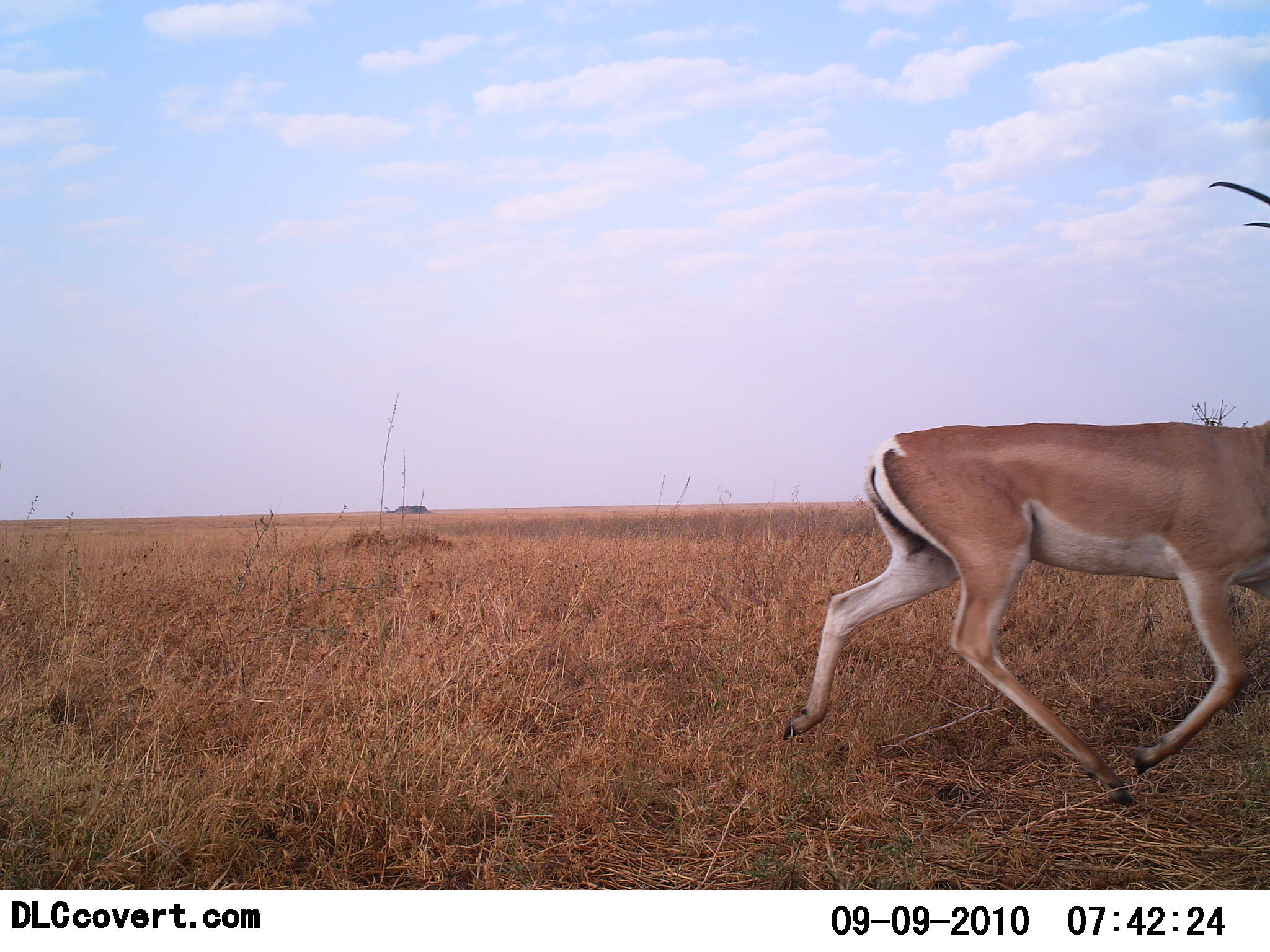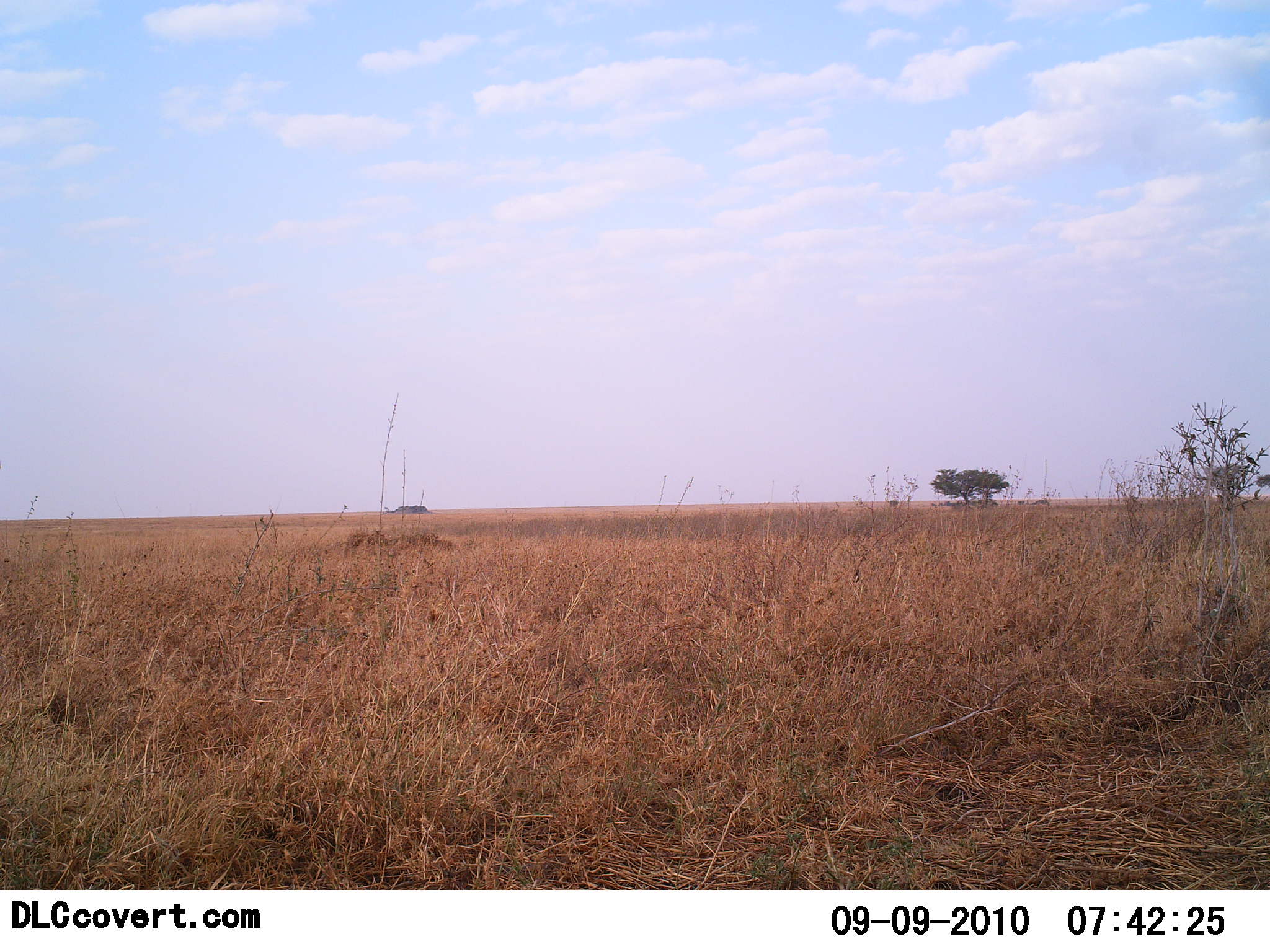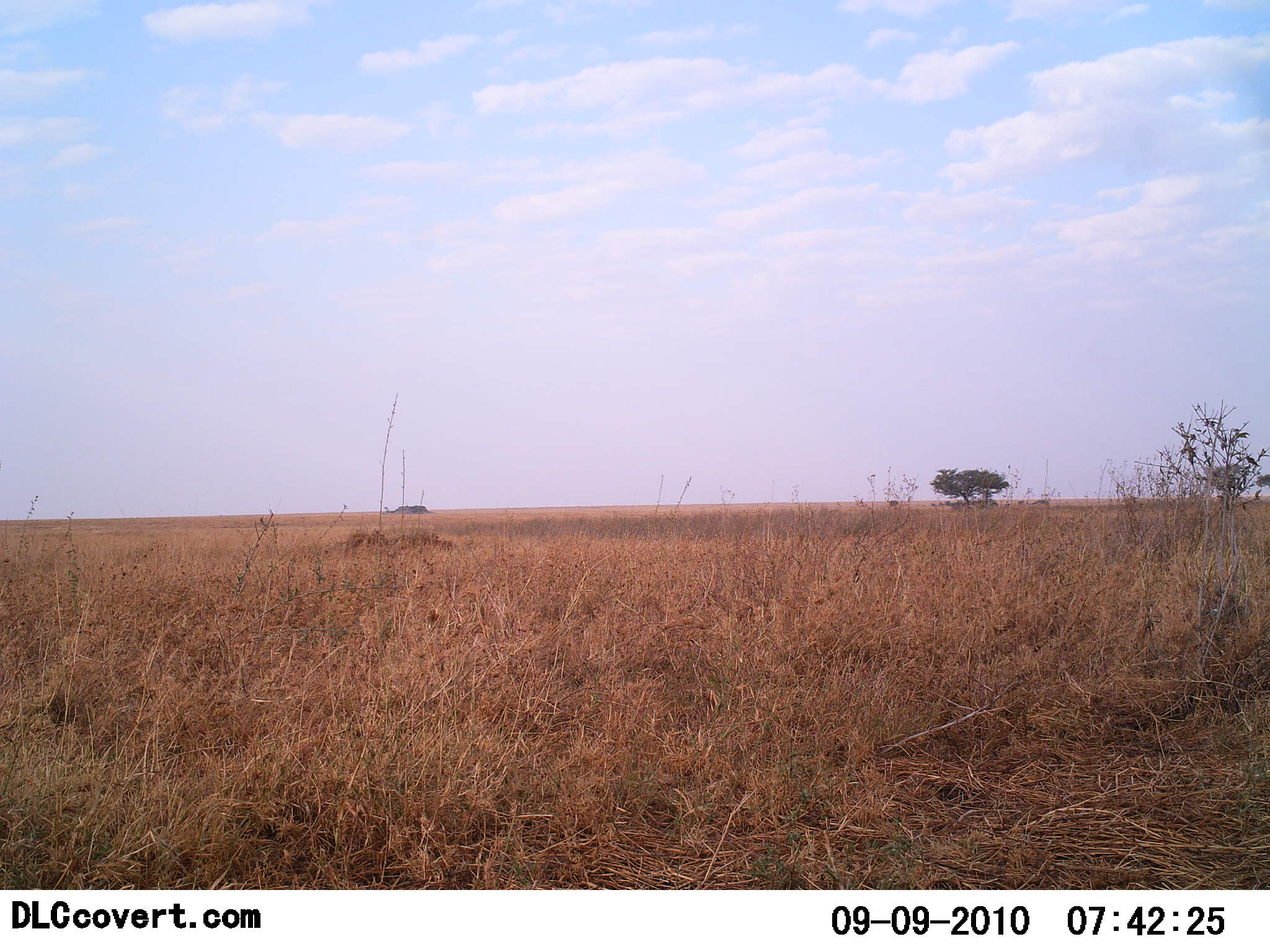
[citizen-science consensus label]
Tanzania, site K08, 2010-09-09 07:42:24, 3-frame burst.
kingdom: Animalia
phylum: Chordata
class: Mammalia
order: Artiodactyla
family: Bovidae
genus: Nanger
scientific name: Nanger granti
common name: grant's gazelle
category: gazellegrants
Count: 1.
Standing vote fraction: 0%.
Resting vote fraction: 0%.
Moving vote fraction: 100%.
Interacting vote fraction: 0%.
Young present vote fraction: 0%.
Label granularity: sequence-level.